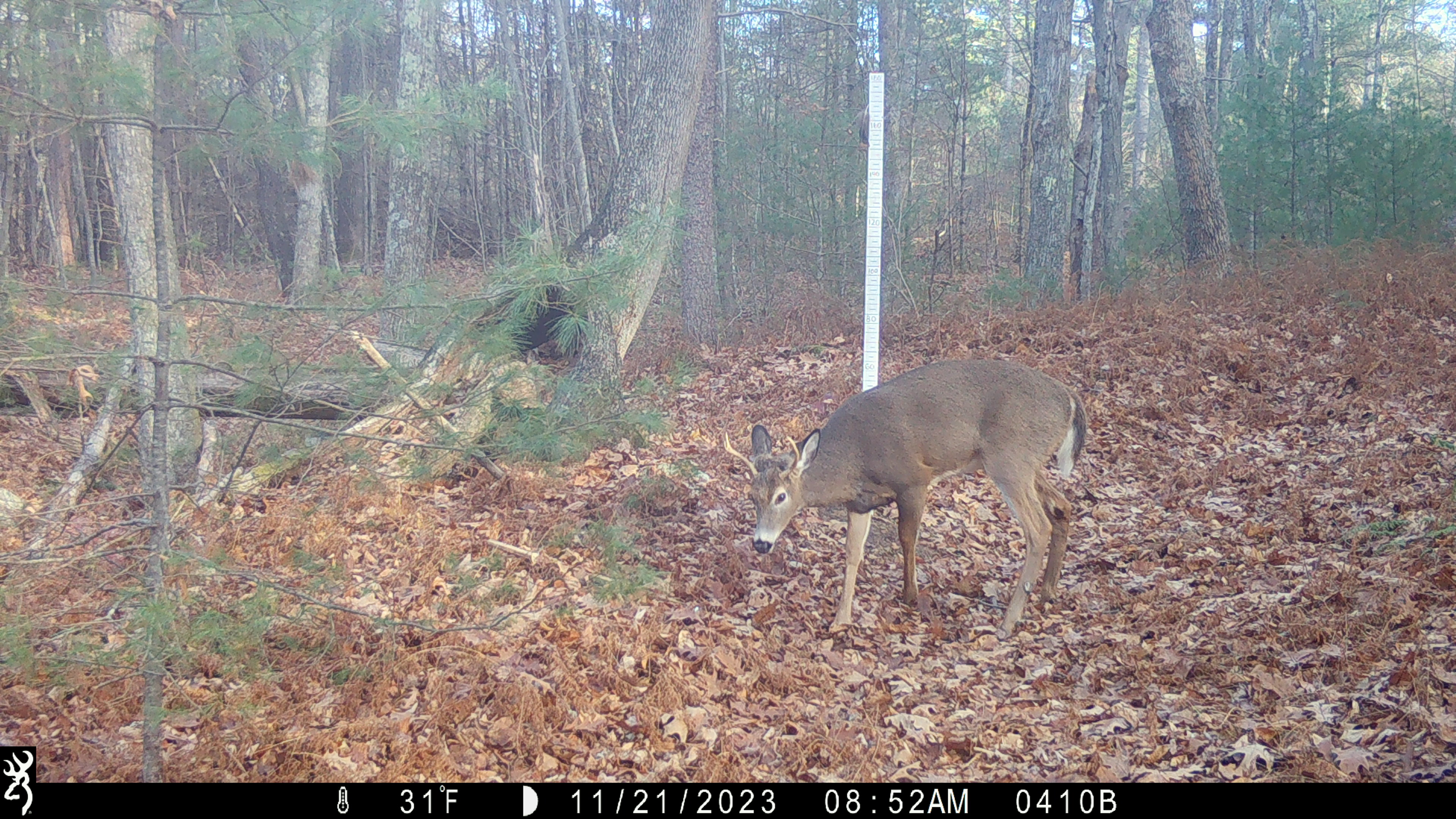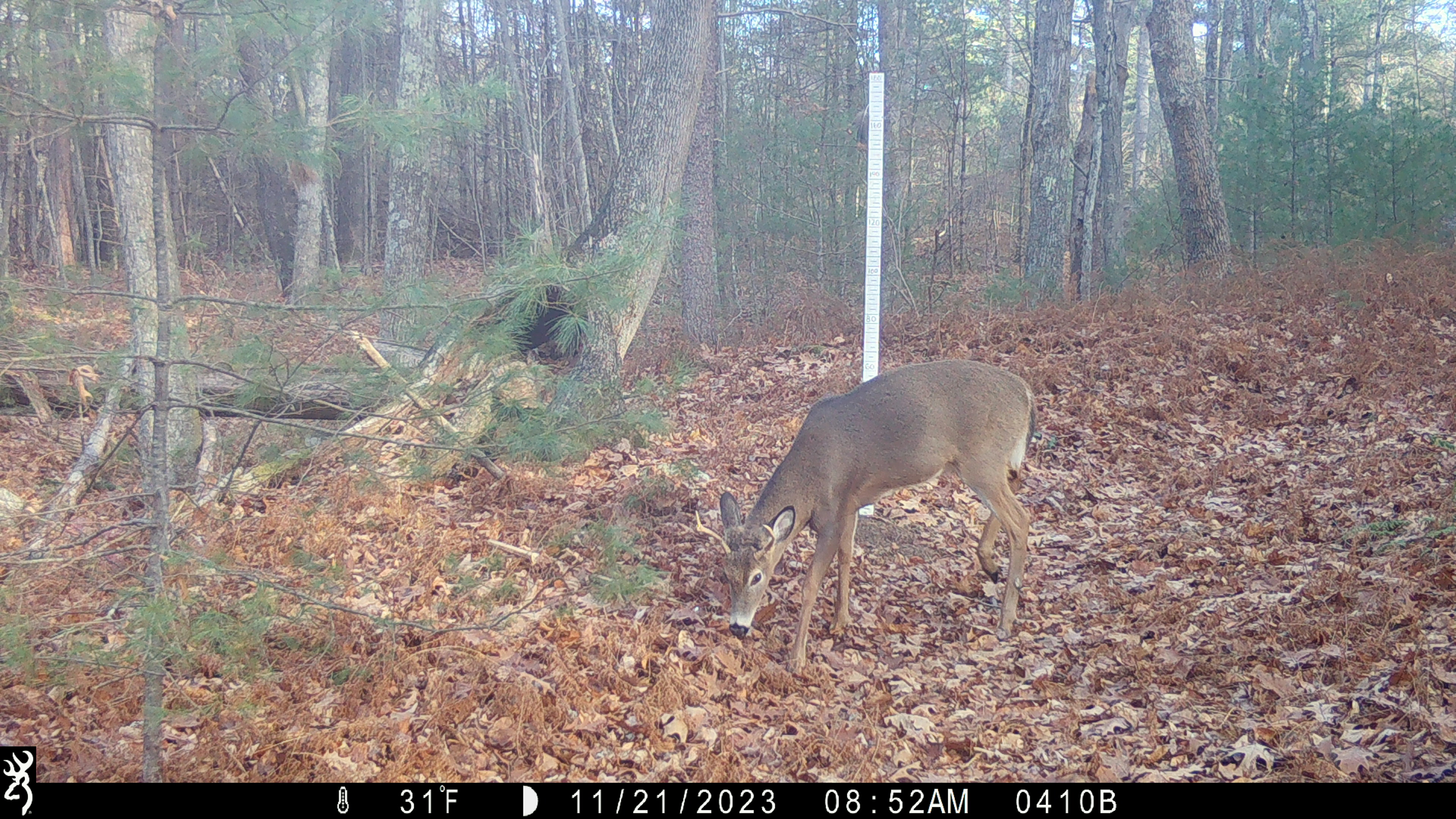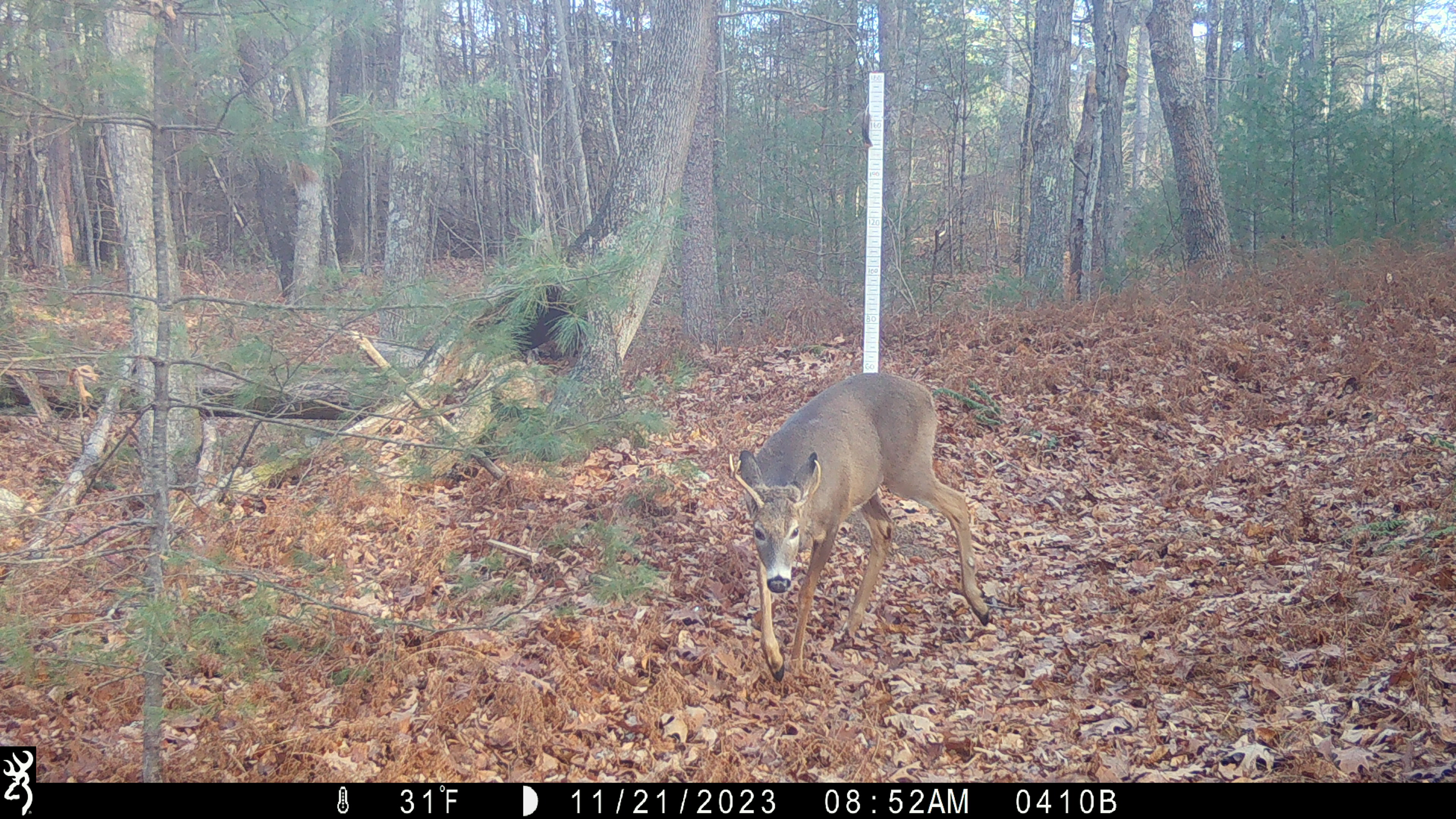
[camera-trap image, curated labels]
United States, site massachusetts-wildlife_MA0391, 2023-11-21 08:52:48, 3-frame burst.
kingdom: Animalia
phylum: Chordata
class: Mammalia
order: Artiodactyla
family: Cervidae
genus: Odocoileus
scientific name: Odocoileus virginianus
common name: white-tailed deer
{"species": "white-tailed deer (Odocoileus virginianus)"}